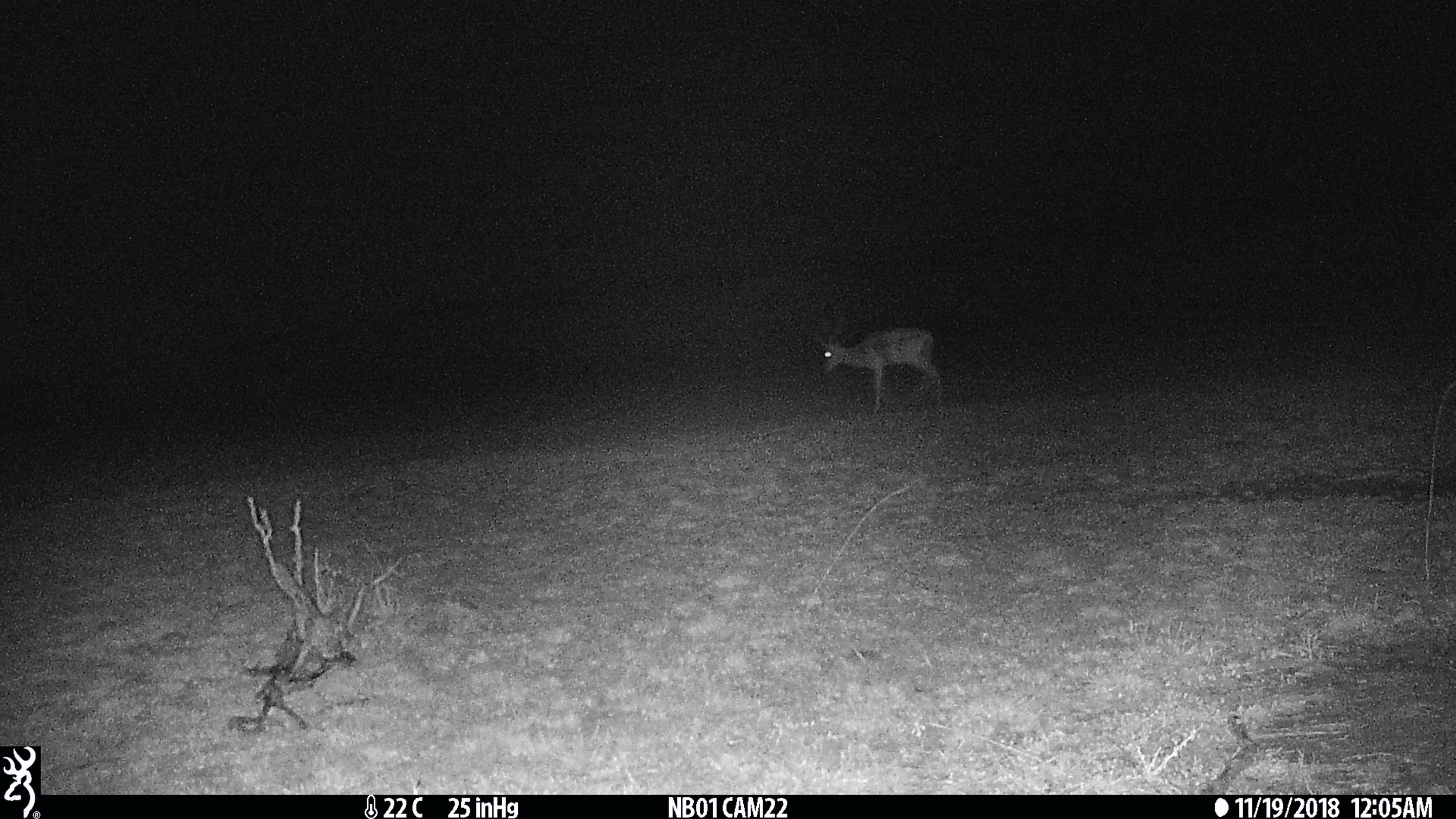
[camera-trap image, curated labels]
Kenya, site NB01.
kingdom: Animalia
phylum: Chordata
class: Mammalia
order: Artiodactyla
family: Bovidae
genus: Aepyceros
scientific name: Aepyceros melampus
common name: impala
Impala (Aepyceros melampus).